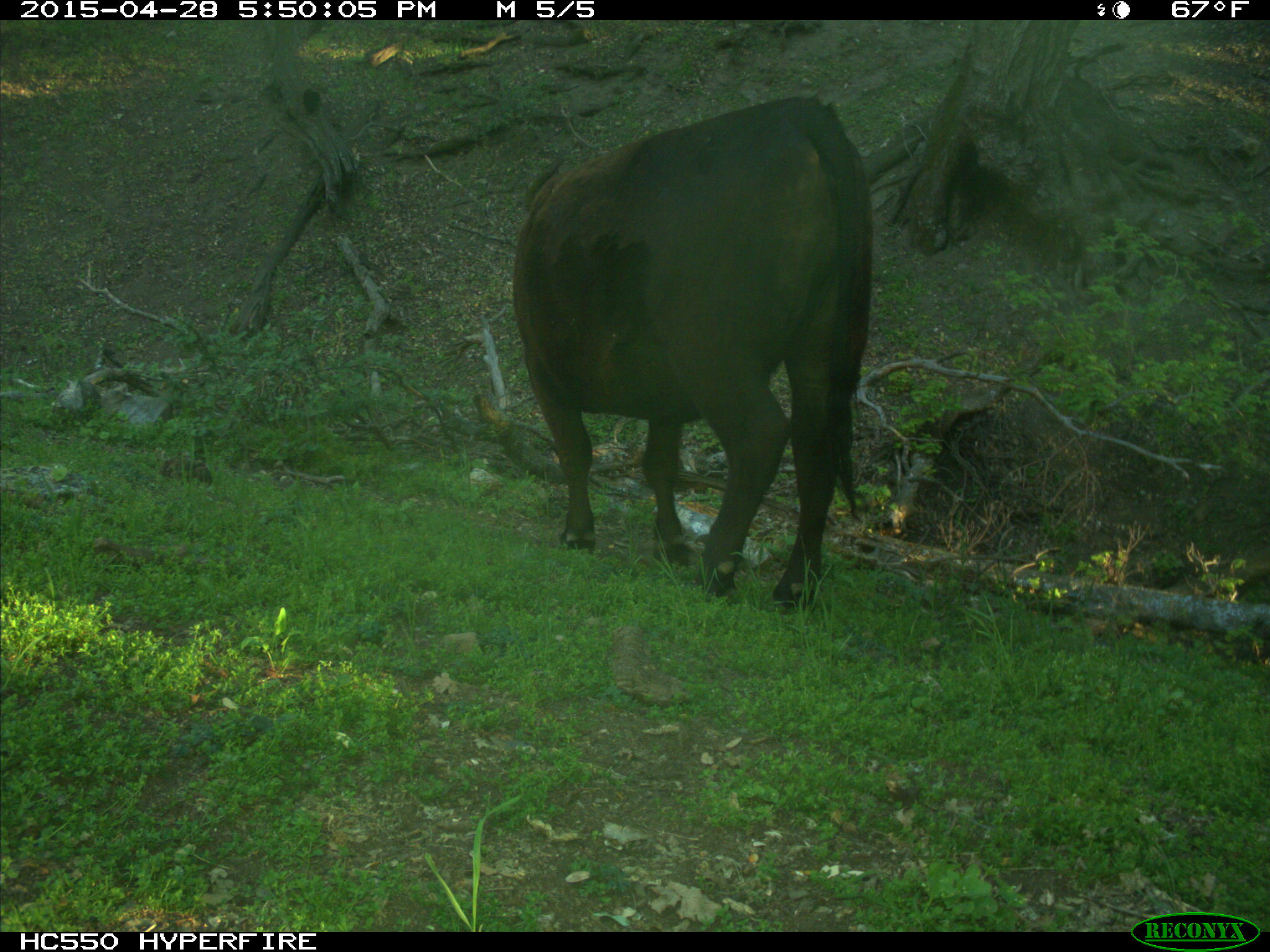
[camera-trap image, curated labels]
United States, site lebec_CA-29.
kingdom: Animalia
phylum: Chordata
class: Mammalia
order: Artiodactyla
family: Bovidae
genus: Bos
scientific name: Bos taurus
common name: domestic cow